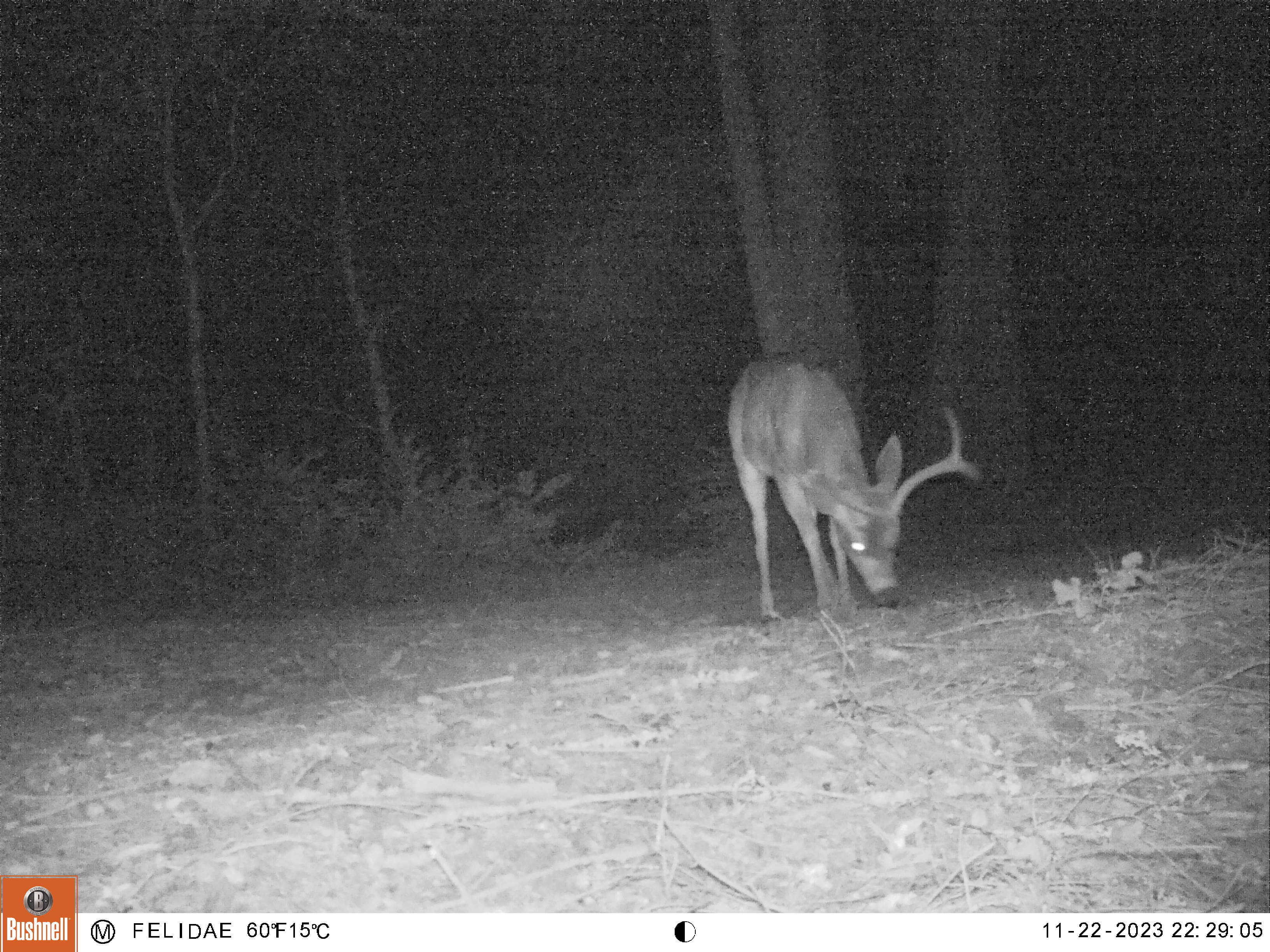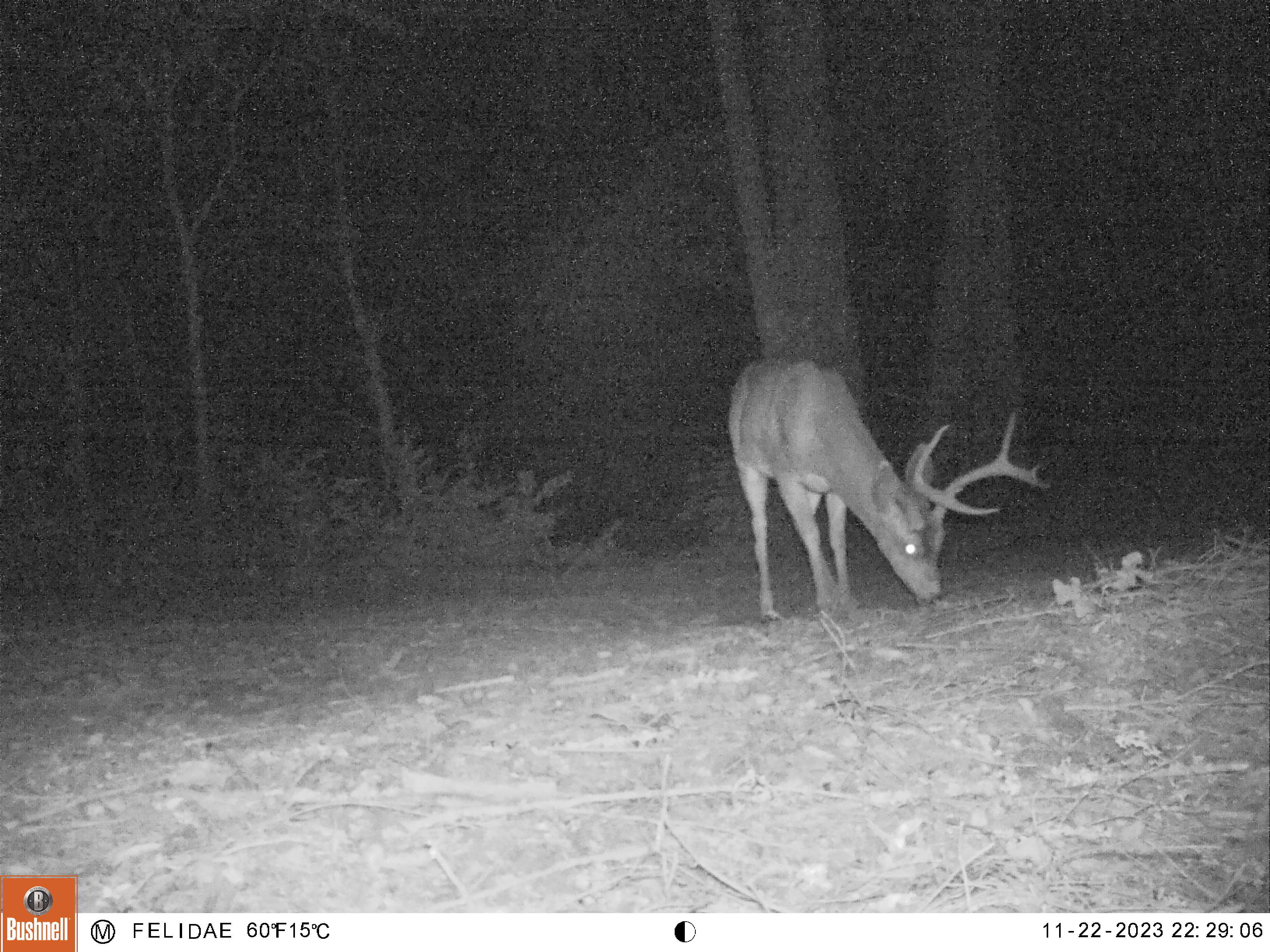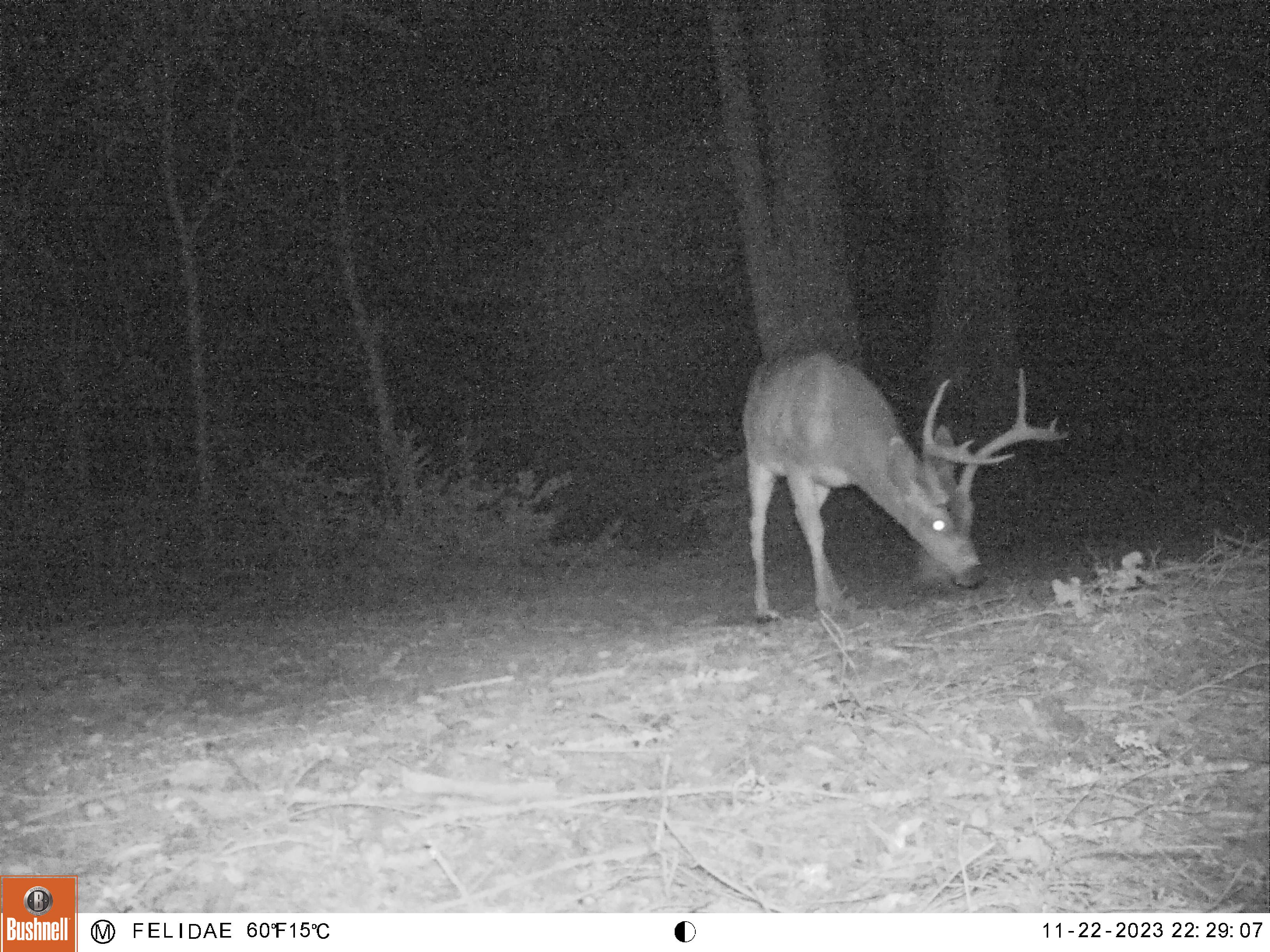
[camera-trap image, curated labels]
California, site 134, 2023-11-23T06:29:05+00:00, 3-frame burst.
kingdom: Animalia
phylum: Chordata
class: Mammalia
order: Artiodactyla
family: Cervidae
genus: Odocoileus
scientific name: Odocoileus hemionus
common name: mule deer